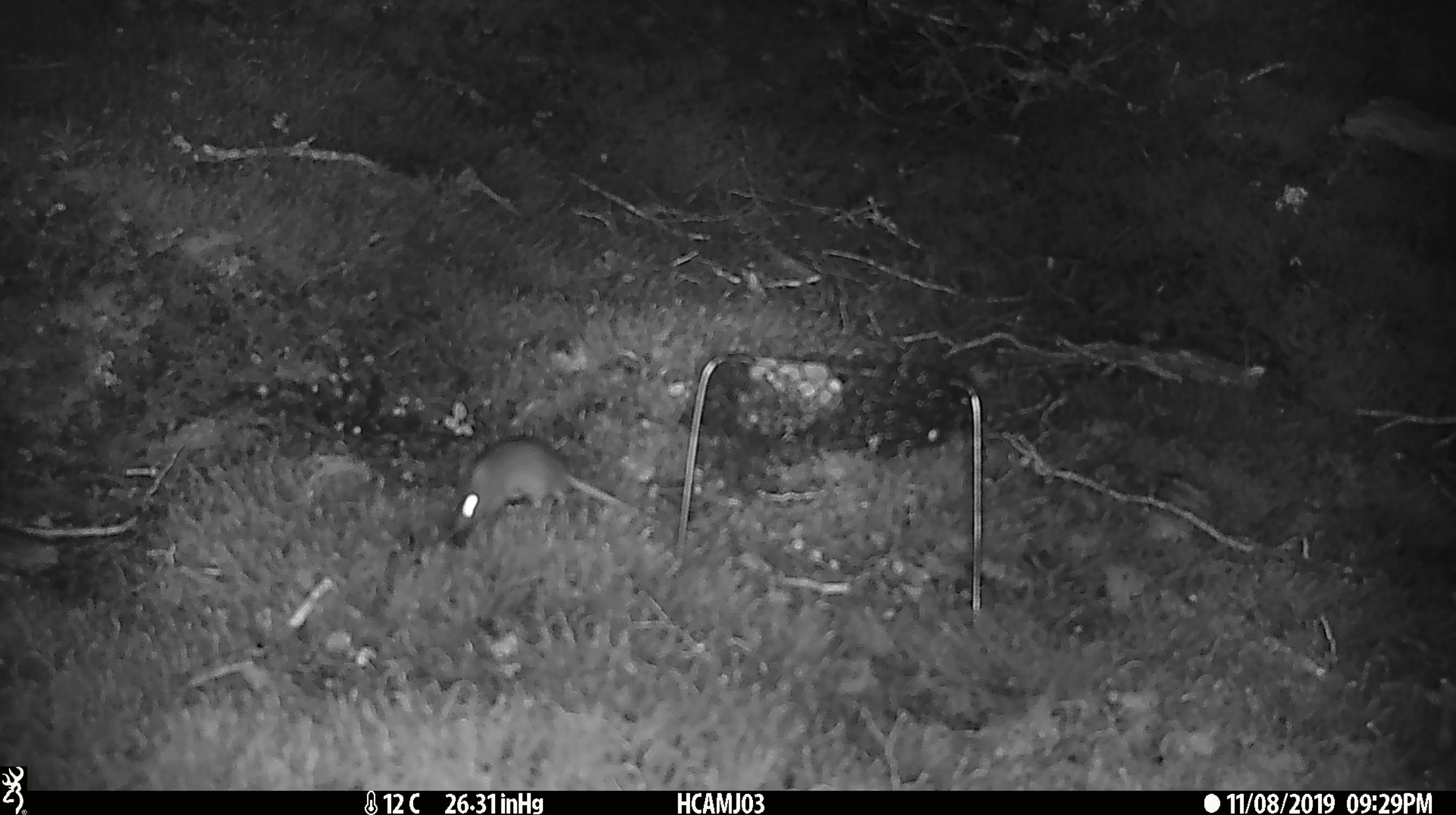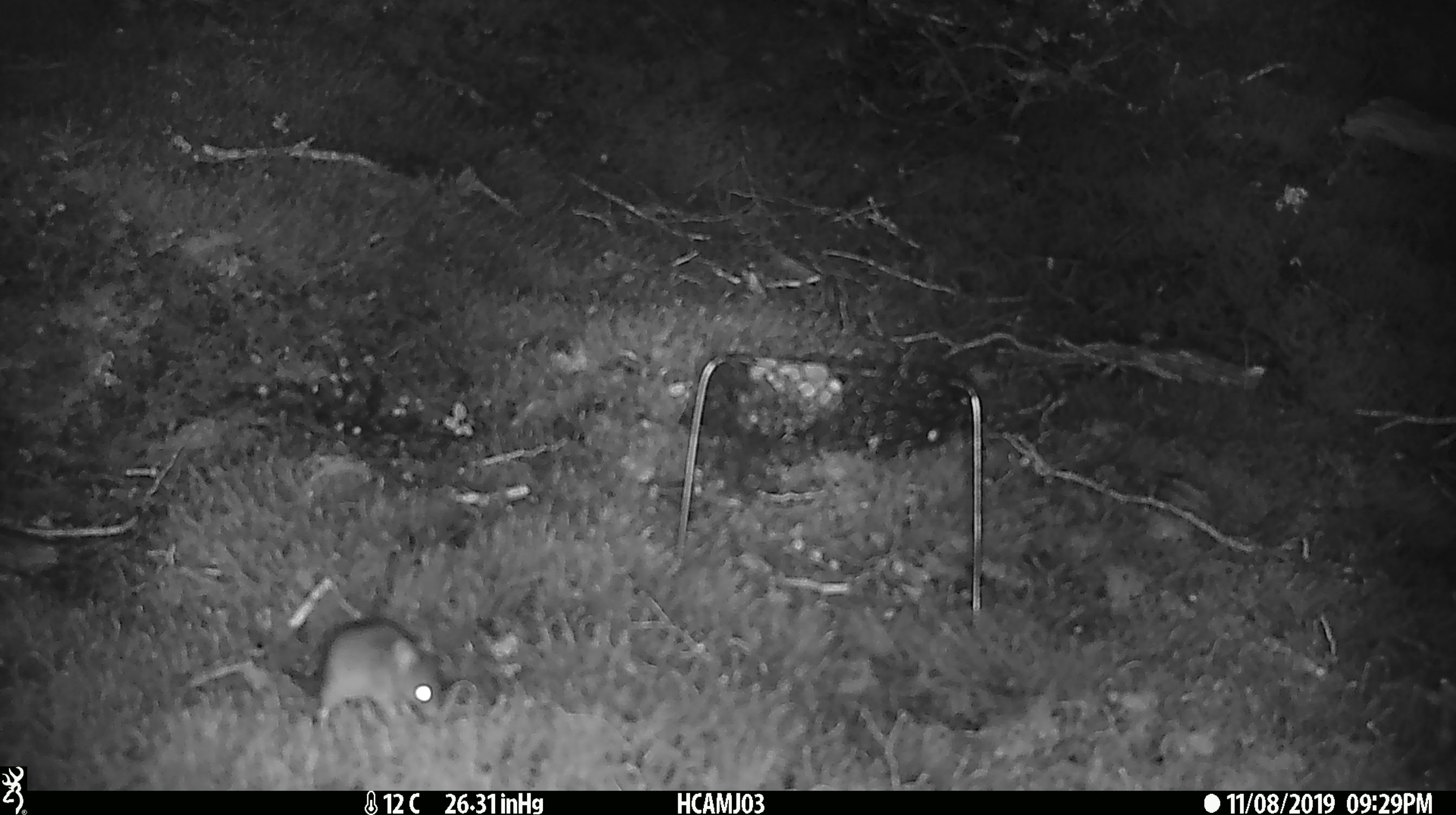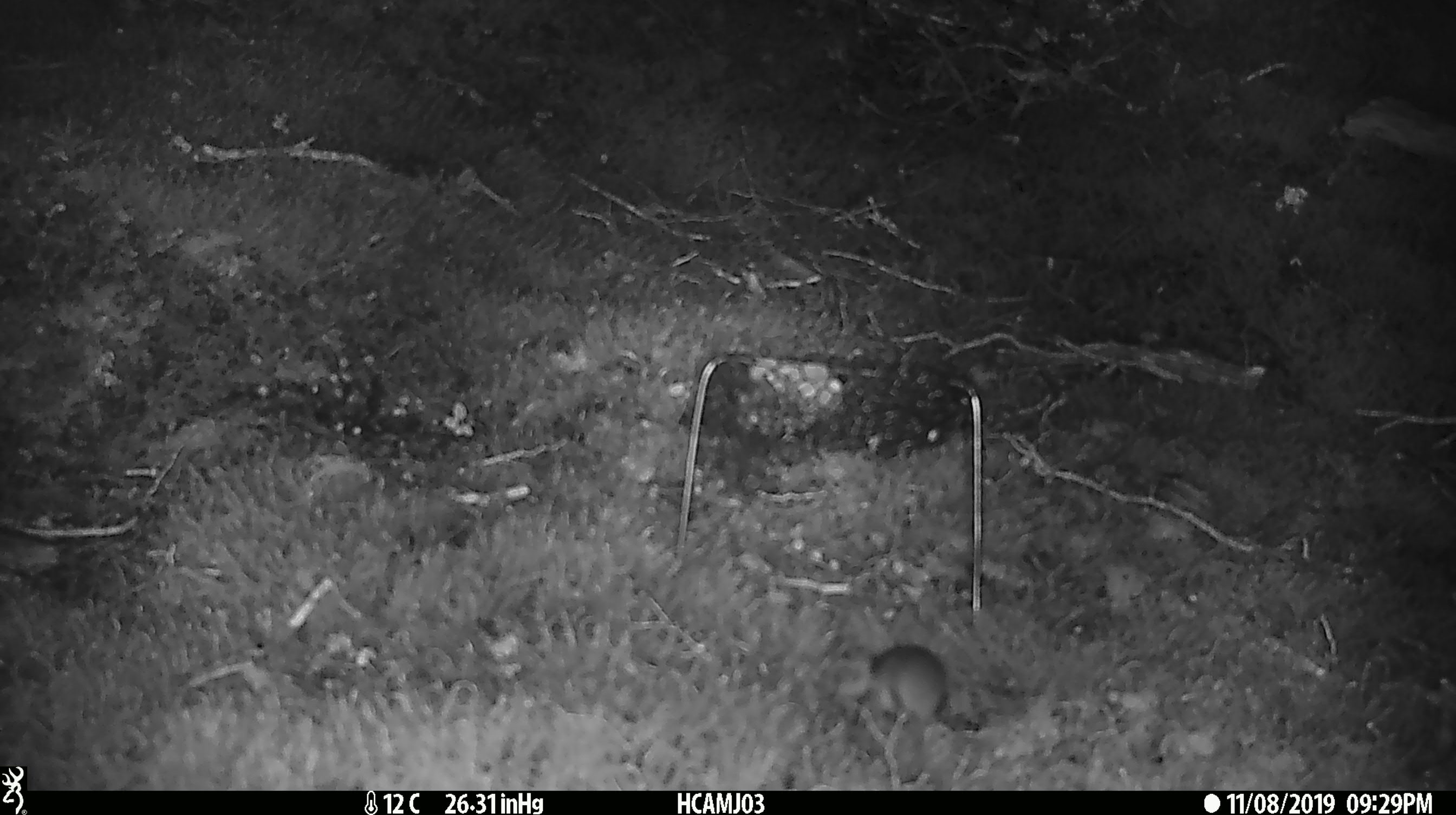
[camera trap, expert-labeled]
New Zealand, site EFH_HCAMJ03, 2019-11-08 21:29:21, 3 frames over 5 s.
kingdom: Animalia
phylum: Chordata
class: Mammalia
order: Rodentia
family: Muridae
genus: Mus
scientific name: Mus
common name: mouse